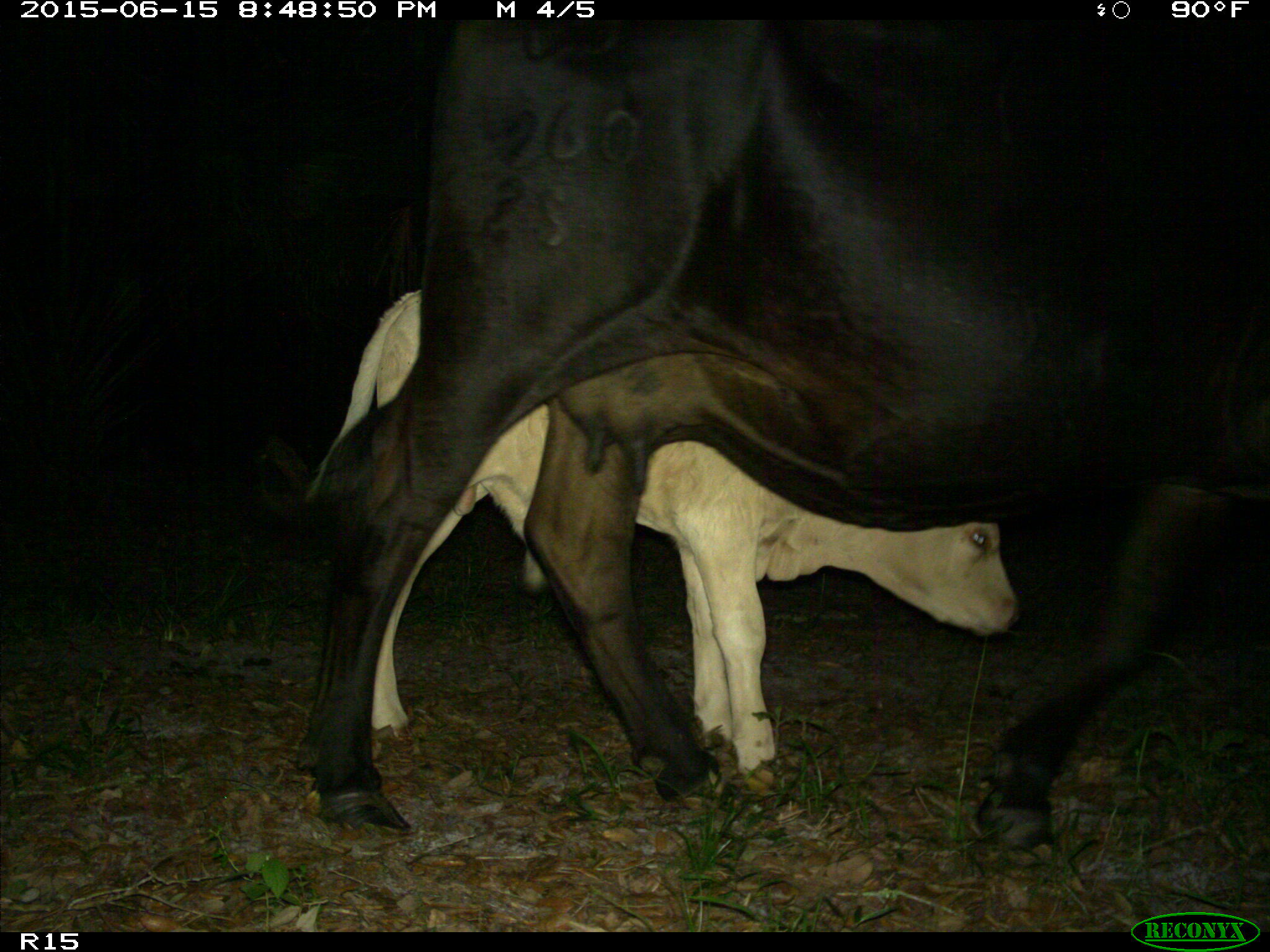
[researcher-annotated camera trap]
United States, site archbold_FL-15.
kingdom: Animalia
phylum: Chordata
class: Mammalia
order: Artiodactyla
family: Bovidae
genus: Bos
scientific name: Bos taurus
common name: domestic cow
Bos taurus (domestic cow).